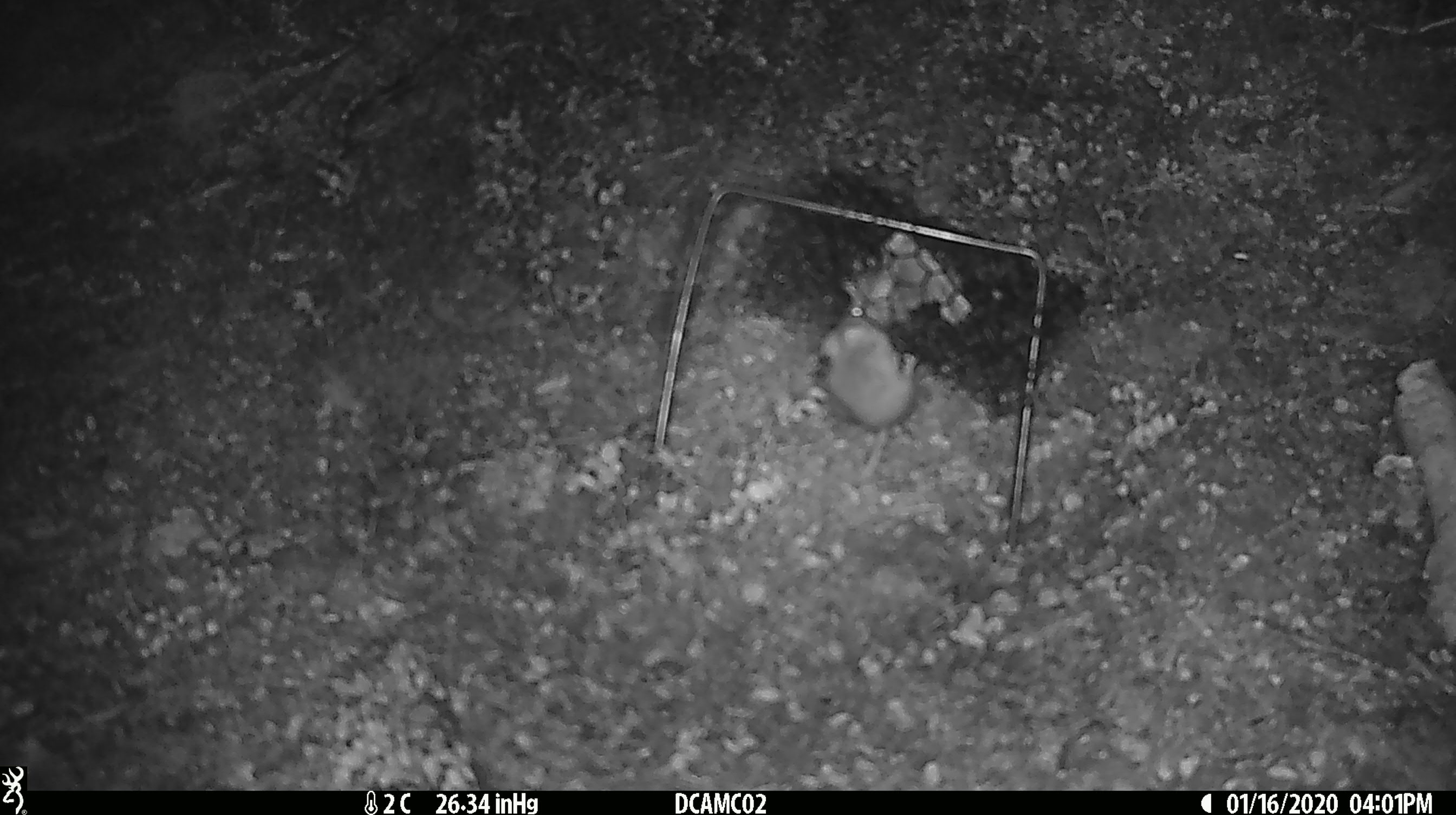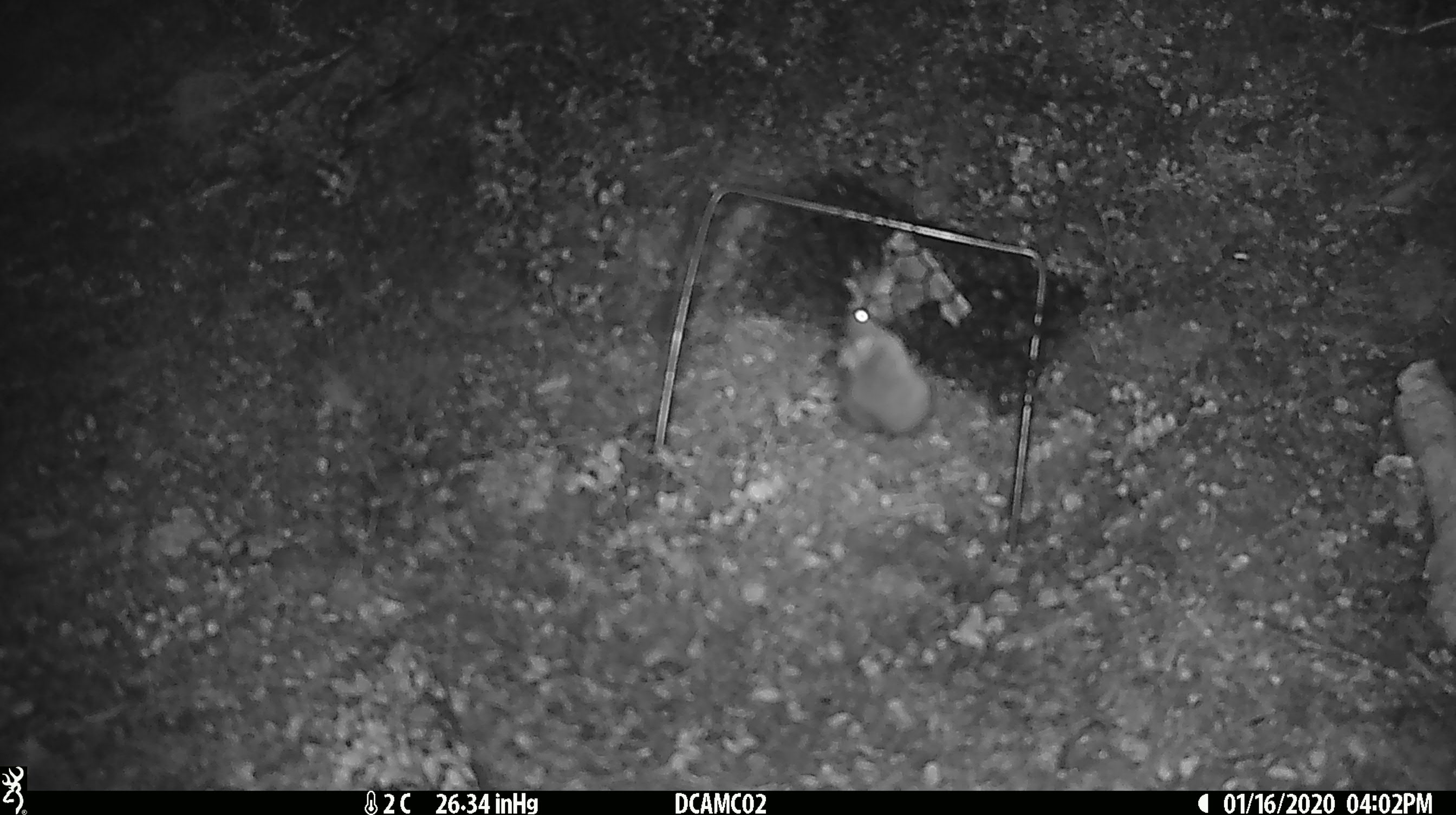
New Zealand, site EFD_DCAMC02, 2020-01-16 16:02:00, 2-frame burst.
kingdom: Animalia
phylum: Chordata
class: Mammalia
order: Rodentia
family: Muridae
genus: Mus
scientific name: Mus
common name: mouse